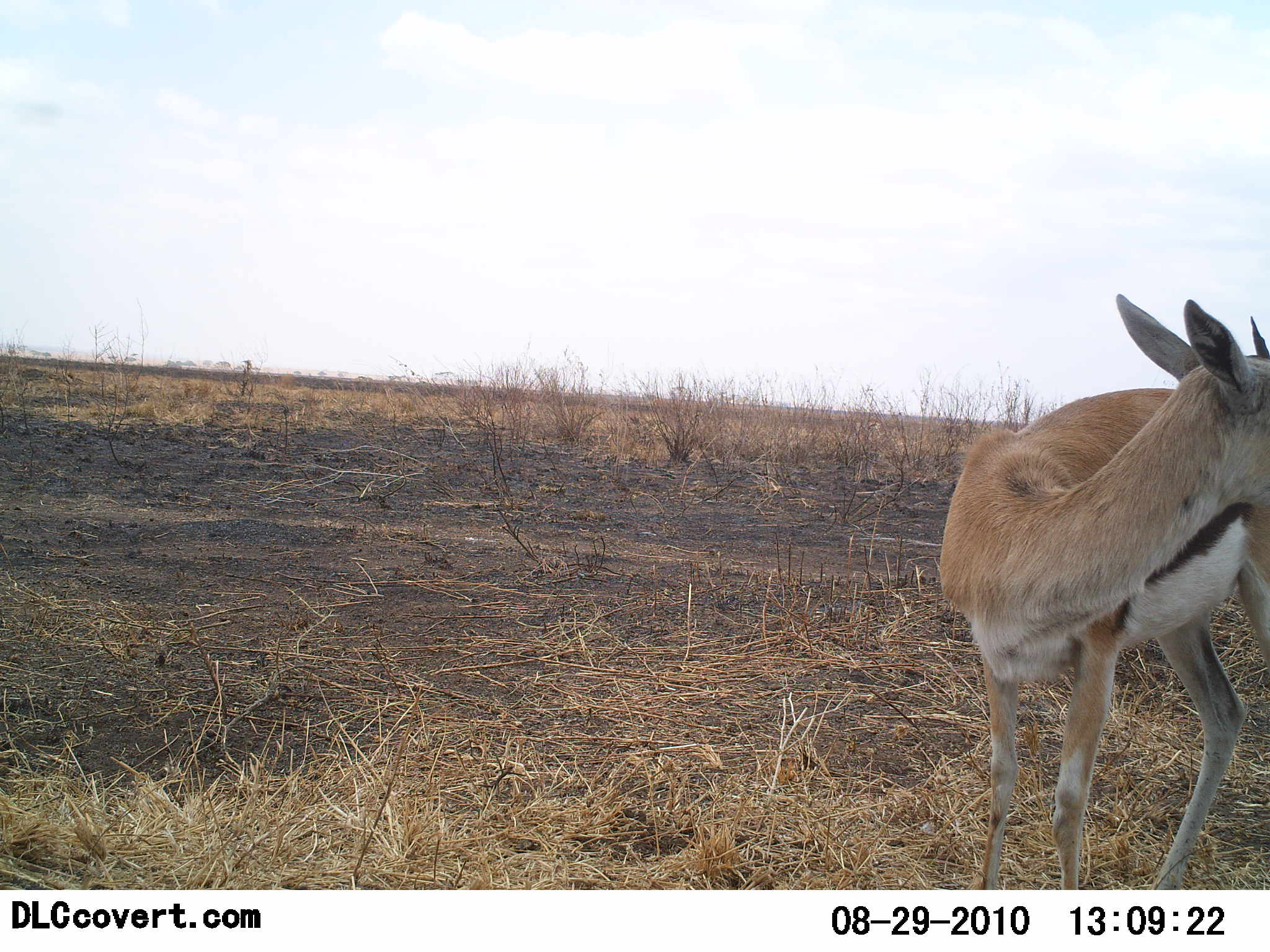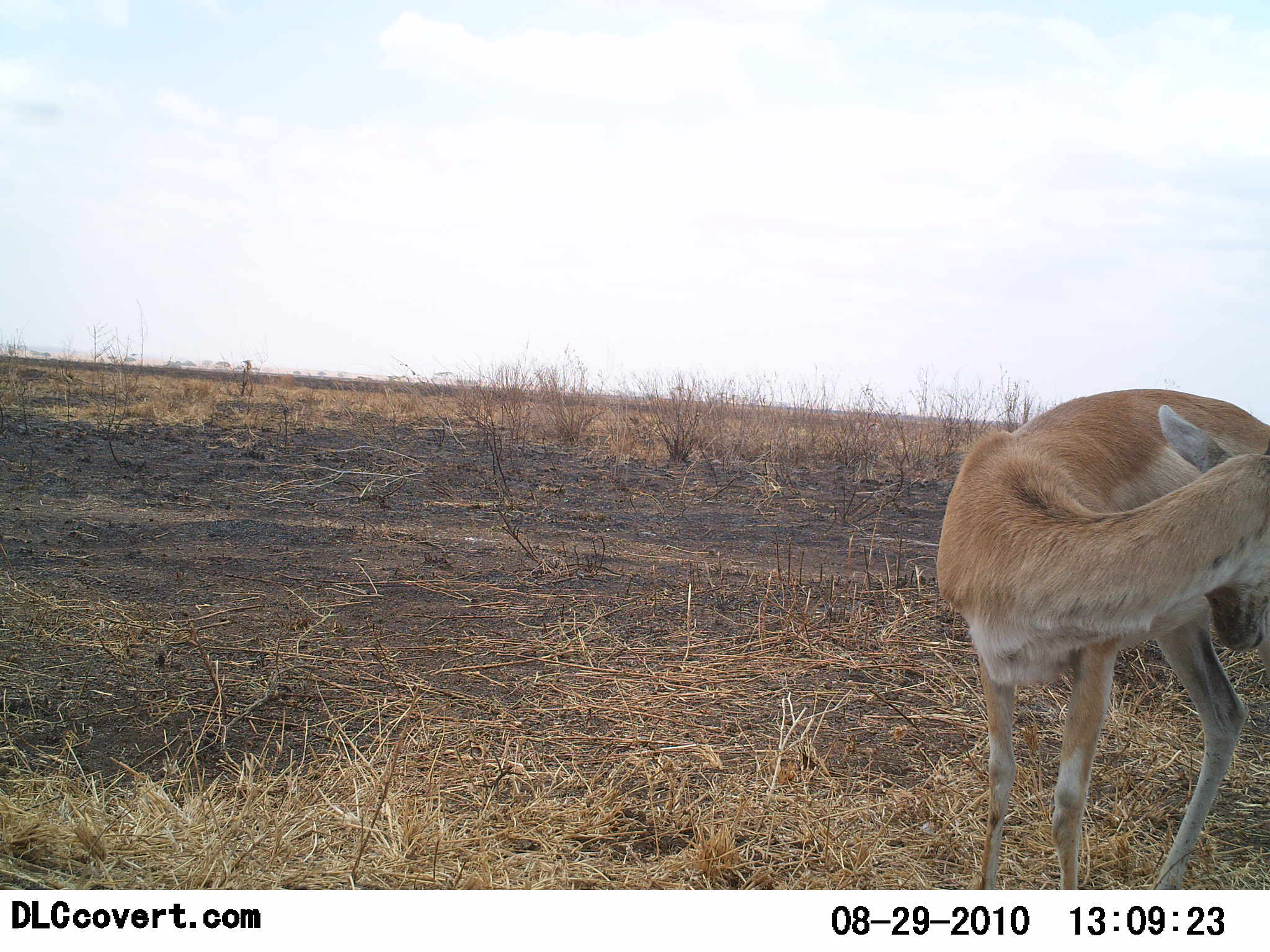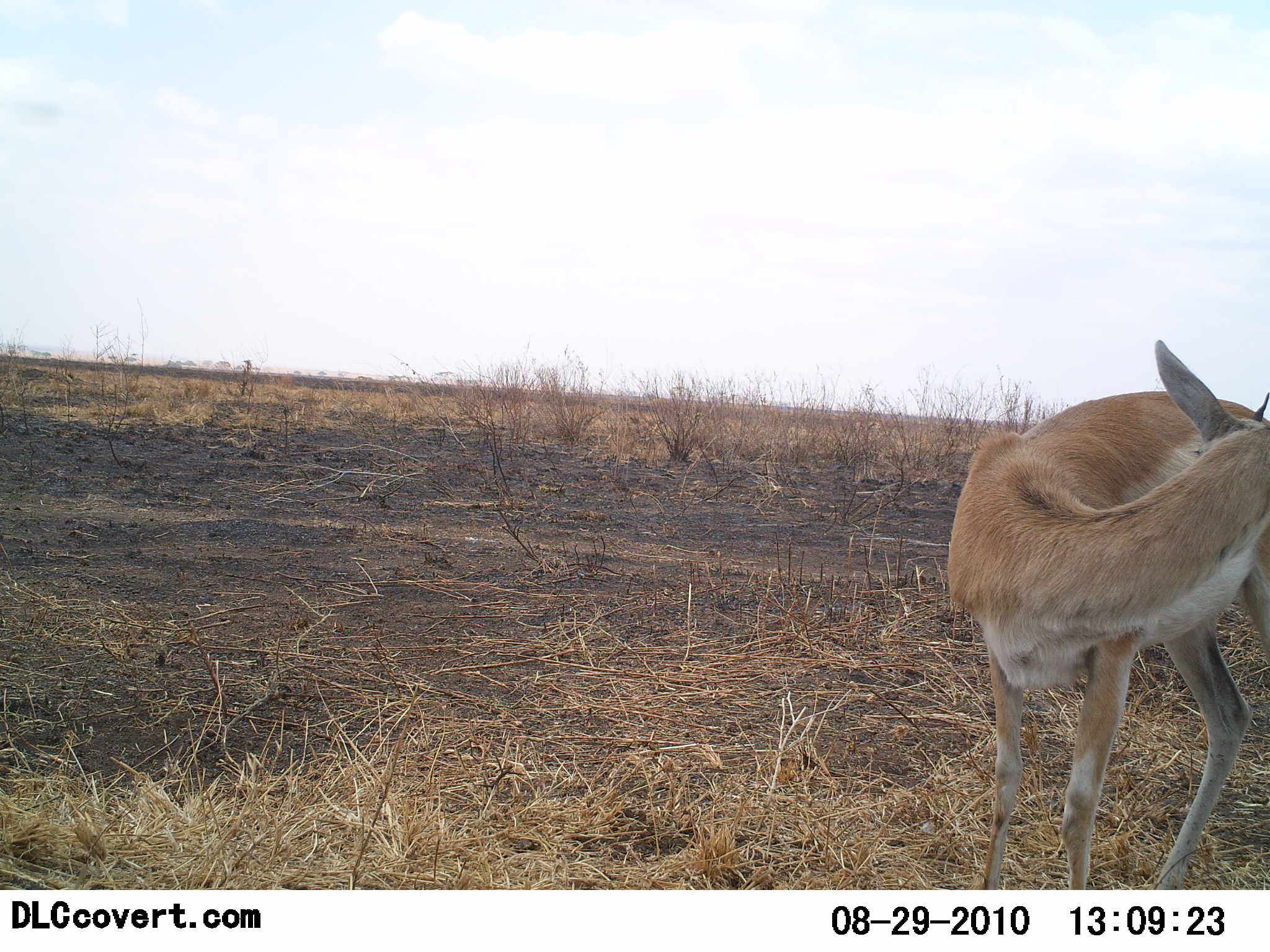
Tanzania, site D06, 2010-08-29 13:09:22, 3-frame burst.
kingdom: Animalia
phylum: Chordata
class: Mammalia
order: Artiodactyla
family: Bovidae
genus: Eudorcas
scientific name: Eudorcas thomsonii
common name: thomson's gazelle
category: gazellethomsons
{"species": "gazellethomsons (thomson's gazelle) (Eudorcas thomsonii)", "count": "1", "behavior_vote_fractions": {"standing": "100%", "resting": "0%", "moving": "8%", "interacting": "0%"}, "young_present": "0%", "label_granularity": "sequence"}